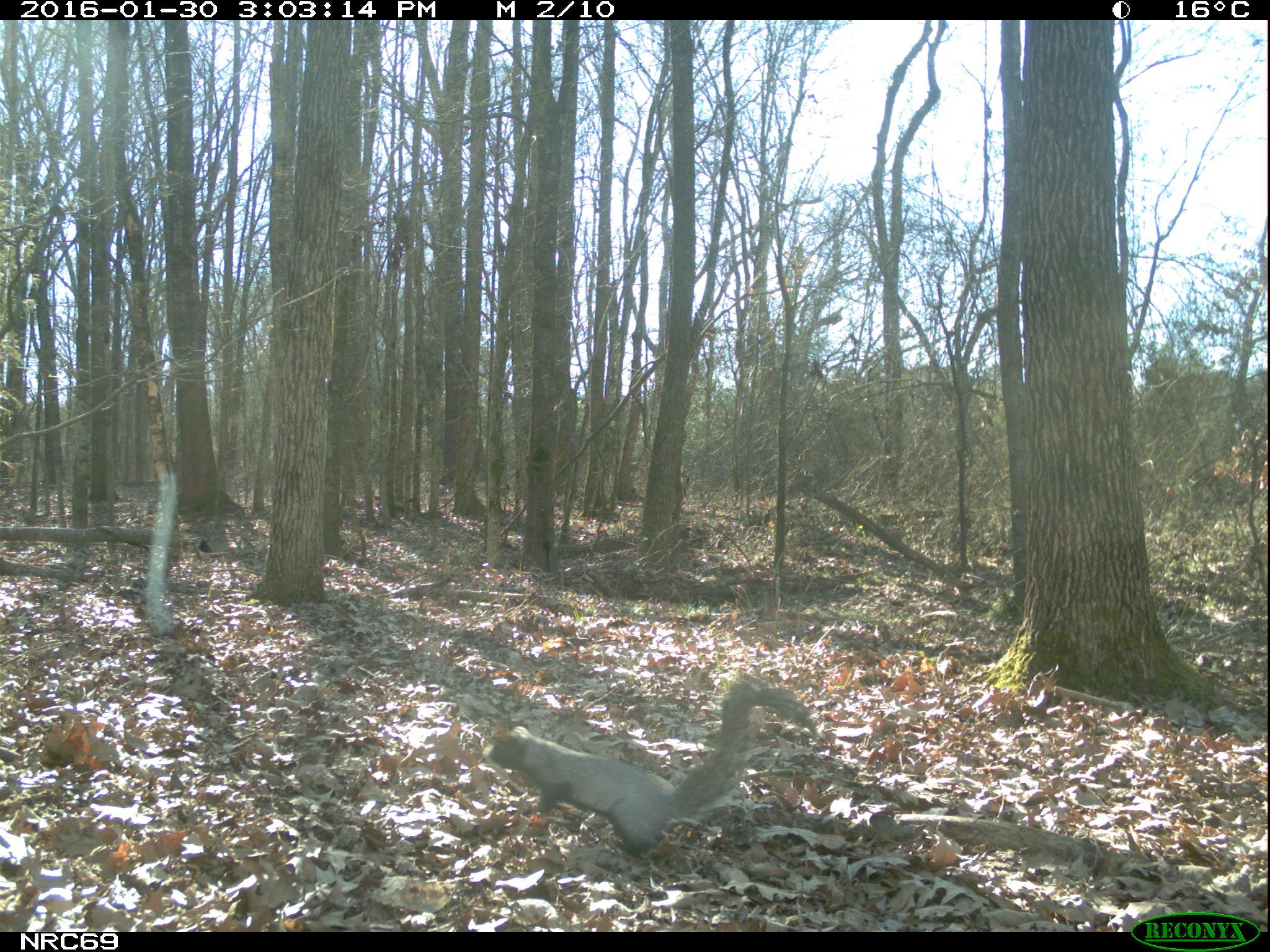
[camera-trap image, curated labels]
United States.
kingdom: Animalia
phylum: Chordata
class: Mammalia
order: Rodentia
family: Sciuridae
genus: Sciurus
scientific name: Sciurus niger cinereus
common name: eastern fox squirrel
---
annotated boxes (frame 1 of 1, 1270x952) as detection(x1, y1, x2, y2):
Eastern Fox Squirrel: detection(480, 673, 828, 866)